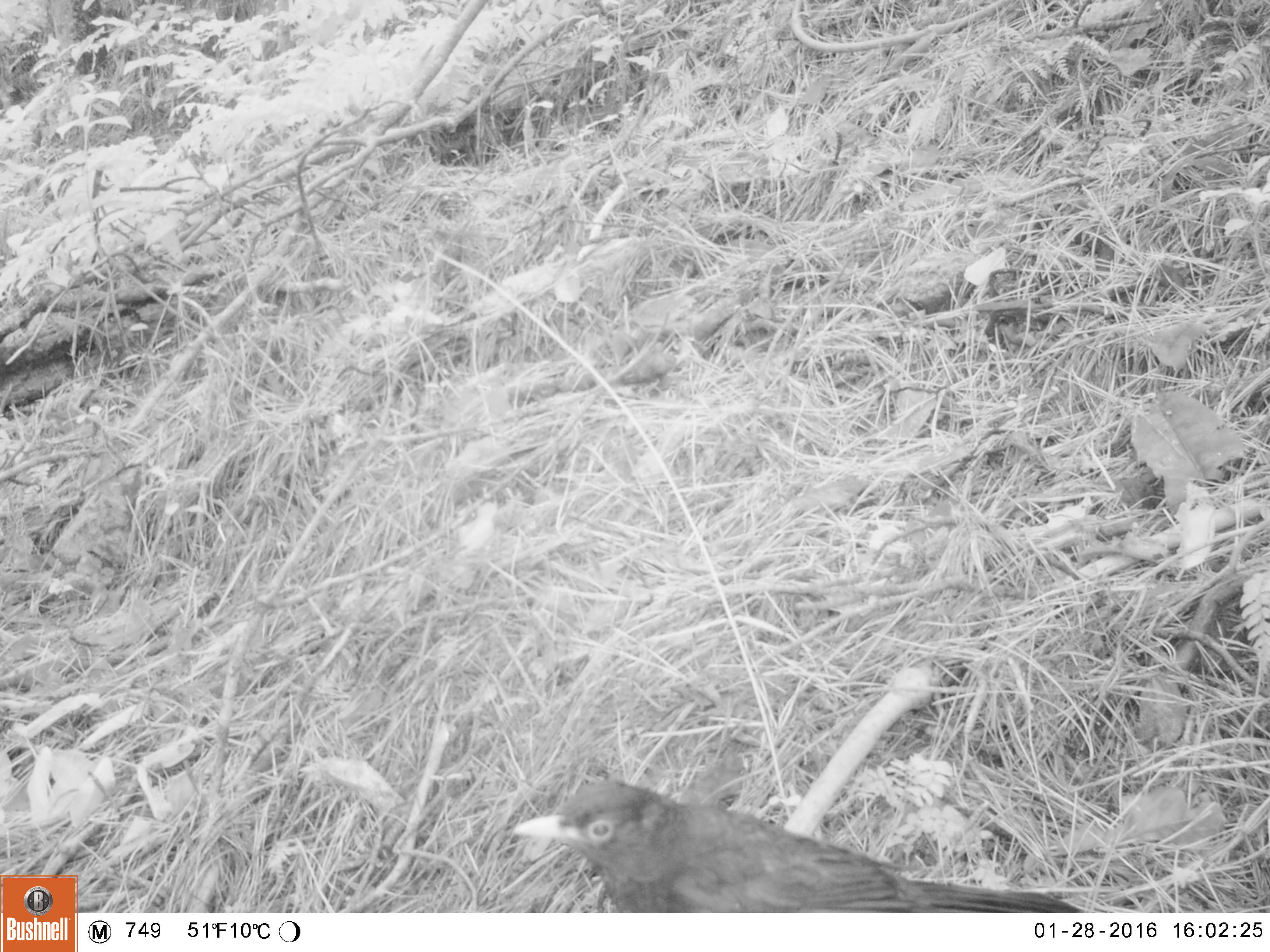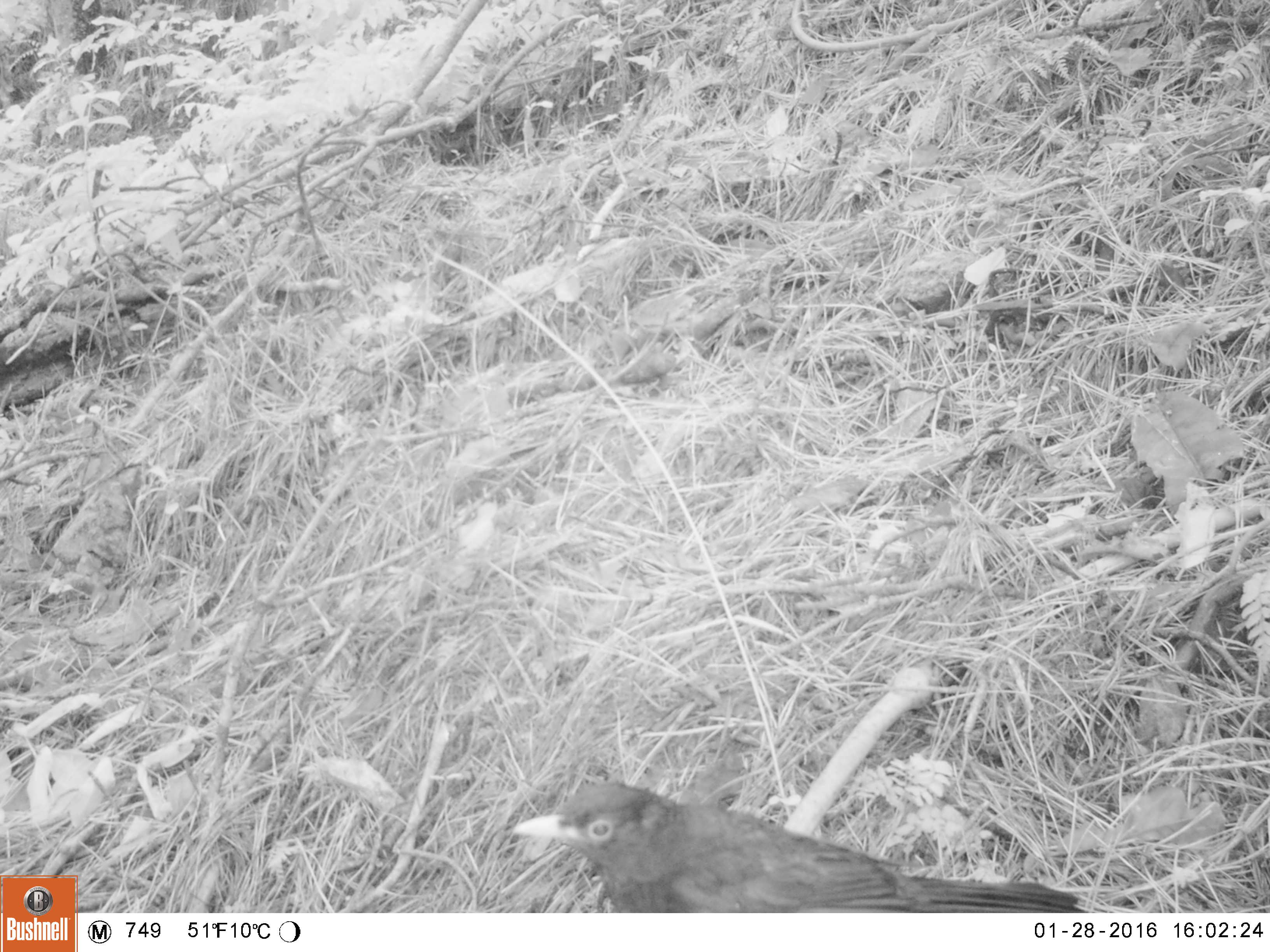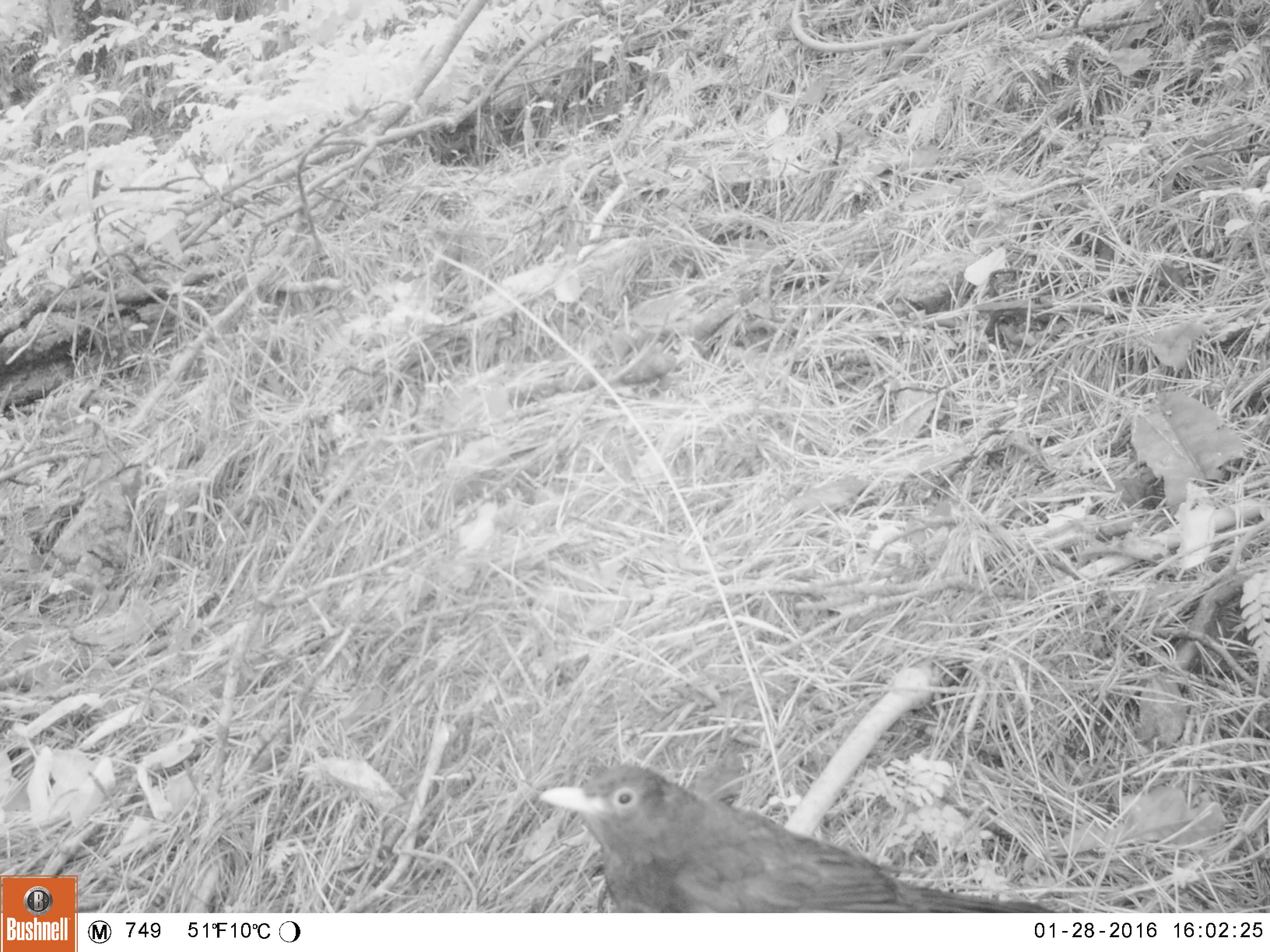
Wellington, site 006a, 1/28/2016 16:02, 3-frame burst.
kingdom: Animalia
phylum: Chordata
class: Aves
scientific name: Aves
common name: bird